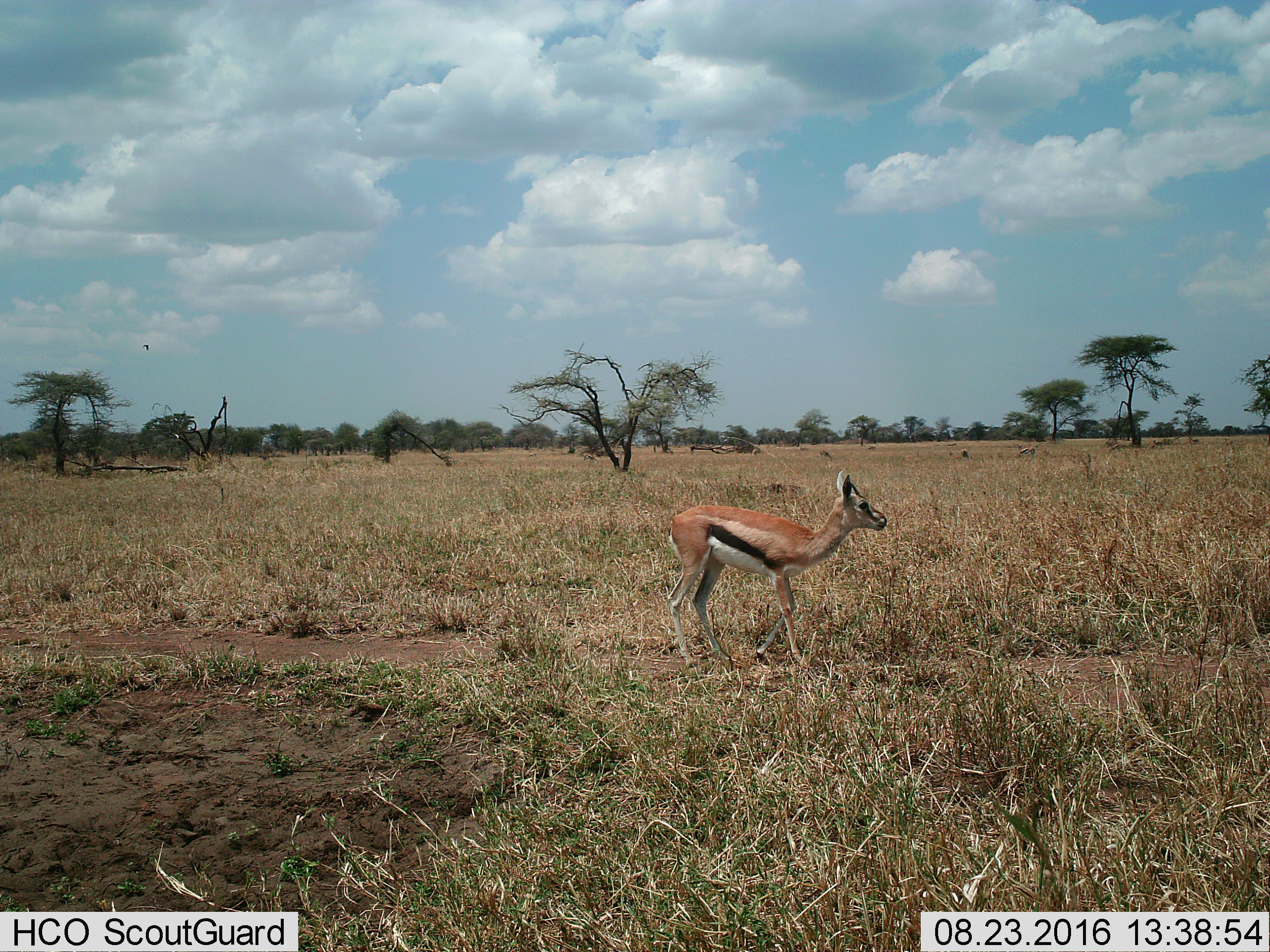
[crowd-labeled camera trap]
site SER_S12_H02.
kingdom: Animalia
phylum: Chordata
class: Mammalia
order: Artiodactyla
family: Bovidae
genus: Eudorcas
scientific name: Eudorcas thomsonii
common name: thomson's gazelle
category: gazellethomsons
Gazellethomsons (thomson's gazelle) (Eudorcas thomsonii), count 1. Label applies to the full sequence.